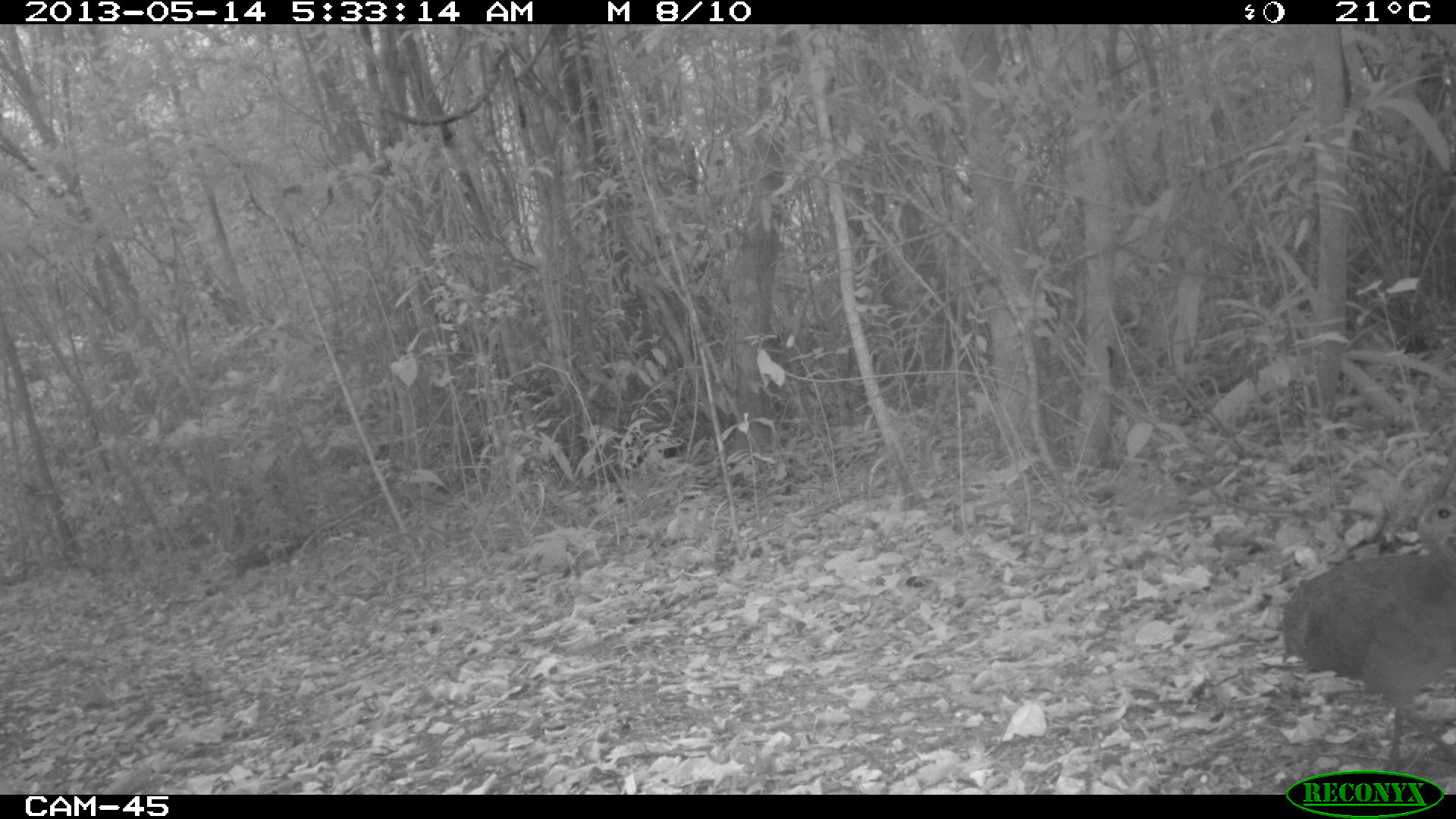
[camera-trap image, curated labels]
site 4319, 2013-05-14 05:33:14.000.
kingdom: Animalia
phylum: Chordata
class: Aves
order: Tinamiformes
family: Tinamidae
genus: Tinamus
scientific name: Tinamus major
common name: great tinamou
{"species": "Tinamus major (great tinamou)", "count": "1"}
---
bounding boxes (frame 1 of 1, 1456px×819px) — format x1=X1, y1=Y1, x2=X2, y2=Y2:
tinamus major: x1=1280, y1=495, x2=1456, y2=786